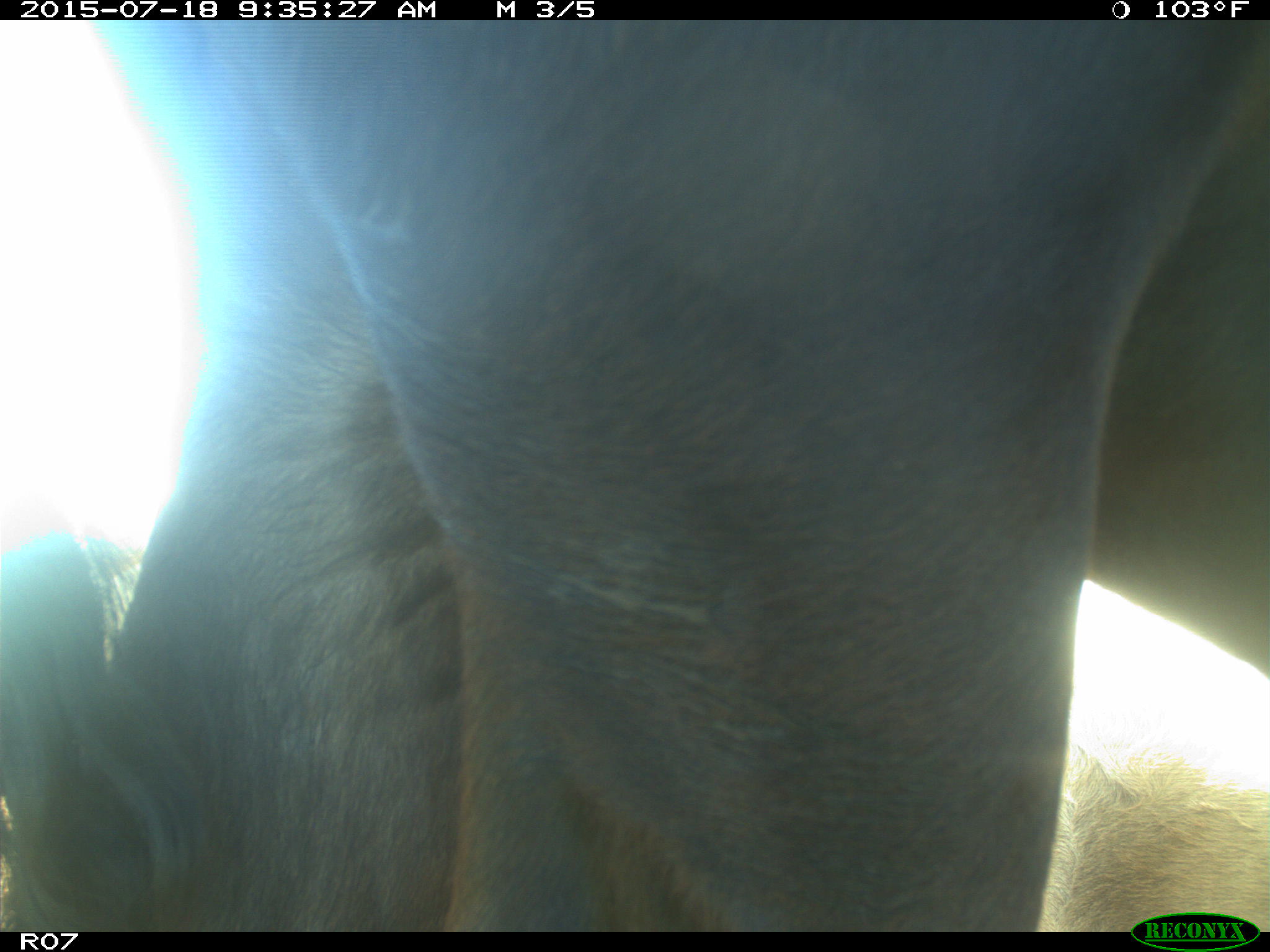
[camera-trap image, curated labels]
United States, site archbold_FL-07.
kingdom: Animalia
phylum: Chordata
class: Mammalia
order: Artiodactyla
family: Bovidae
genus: Bos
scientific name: Bos taurus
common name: domestic cow